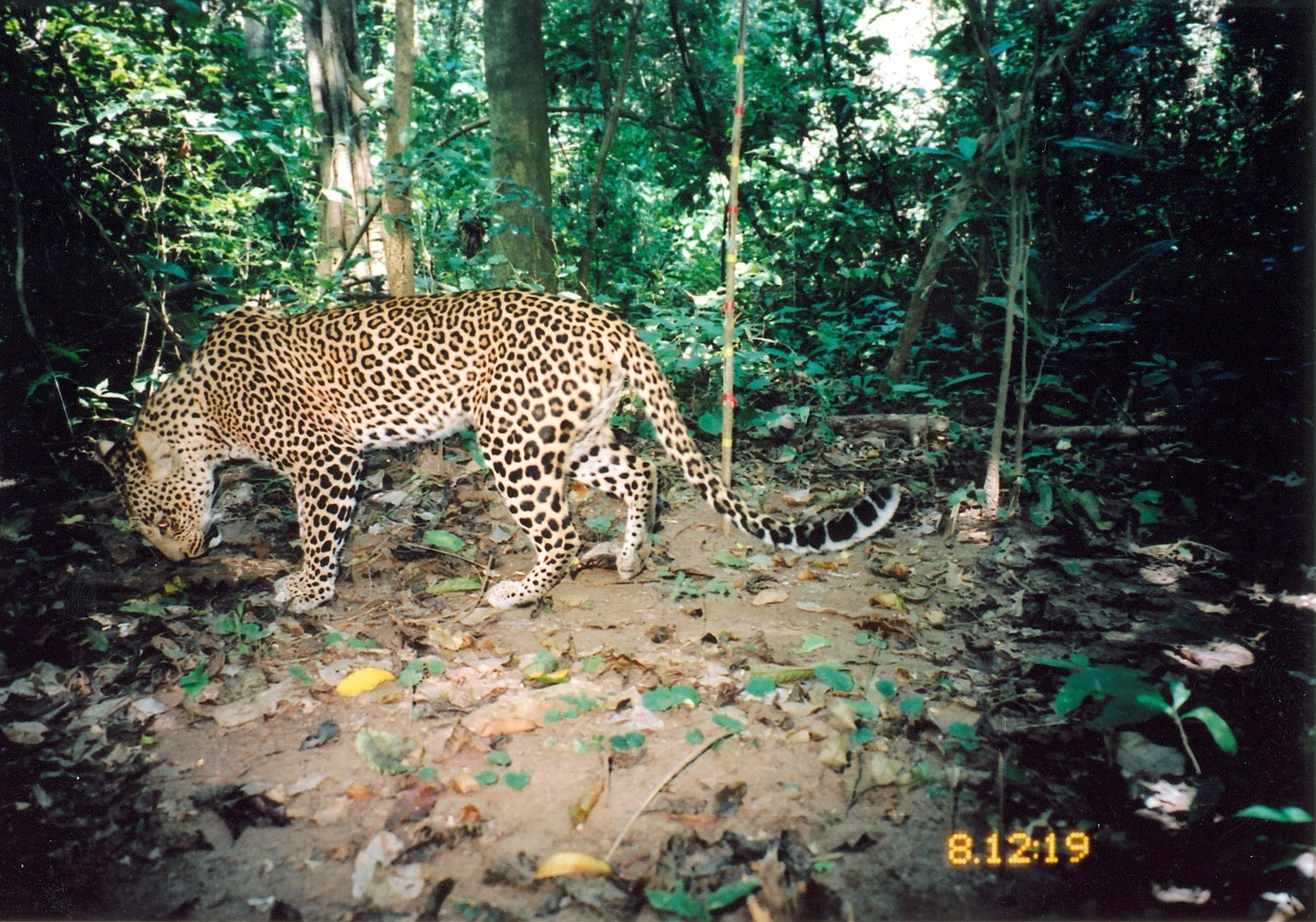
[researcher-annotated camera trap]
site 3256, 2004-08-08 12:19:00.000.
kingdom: Animalia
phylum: Chordata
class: Mammalia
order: Carnivora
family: Felidae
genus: Panthera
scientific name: Panthera pardus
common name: leopard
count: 1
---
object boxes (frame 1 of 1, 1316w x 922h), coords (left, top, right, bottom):
panthera pardus: (93, 286, 899, 613)